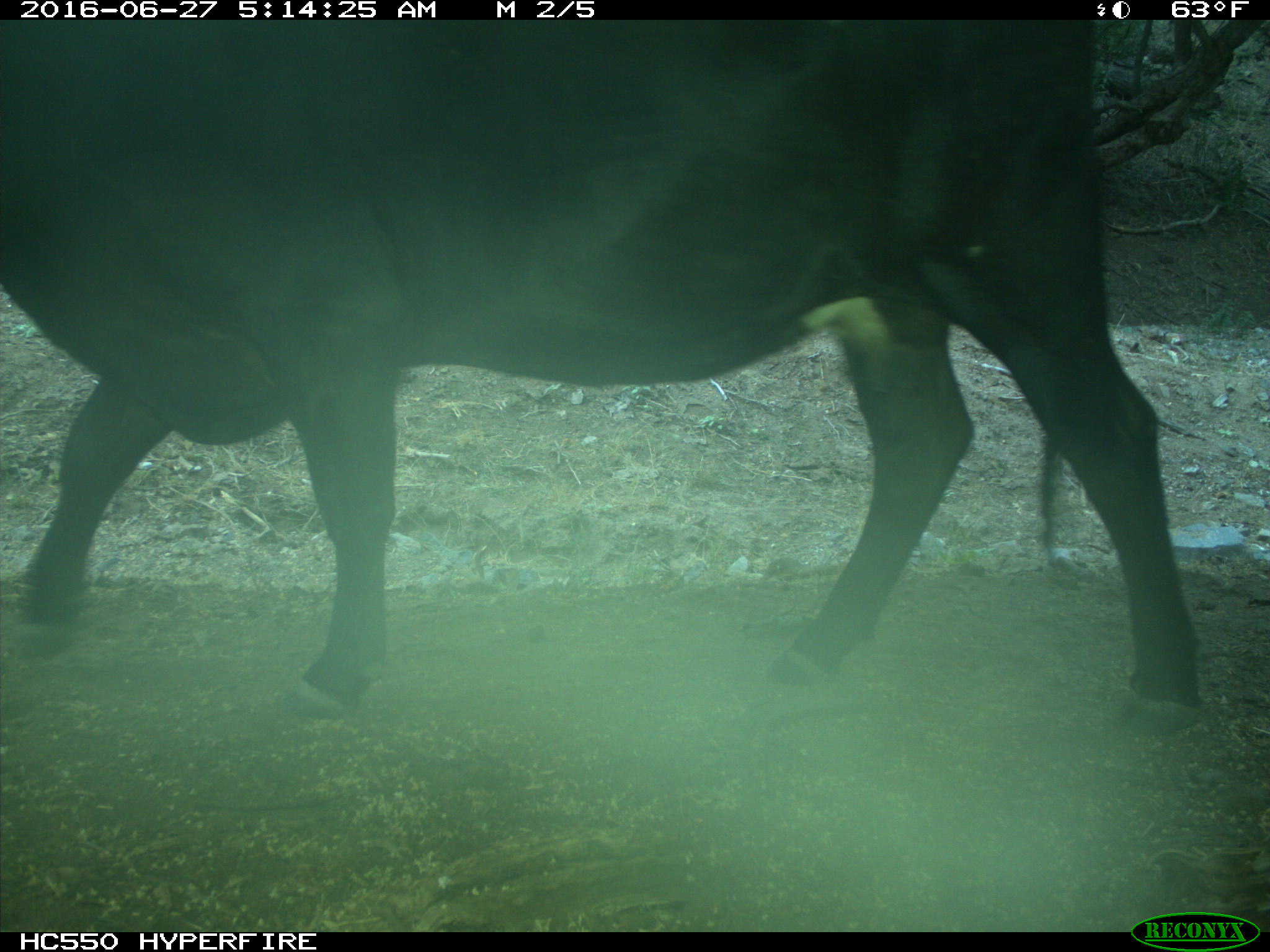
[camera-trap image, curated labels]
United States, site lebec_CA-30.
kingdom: Animalia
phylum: Chordata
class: Mammalia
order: Artiodactyla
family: Bovidae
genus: Bos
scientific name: Bos taurus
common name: domestic cow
Bos taurus (domestic cow).